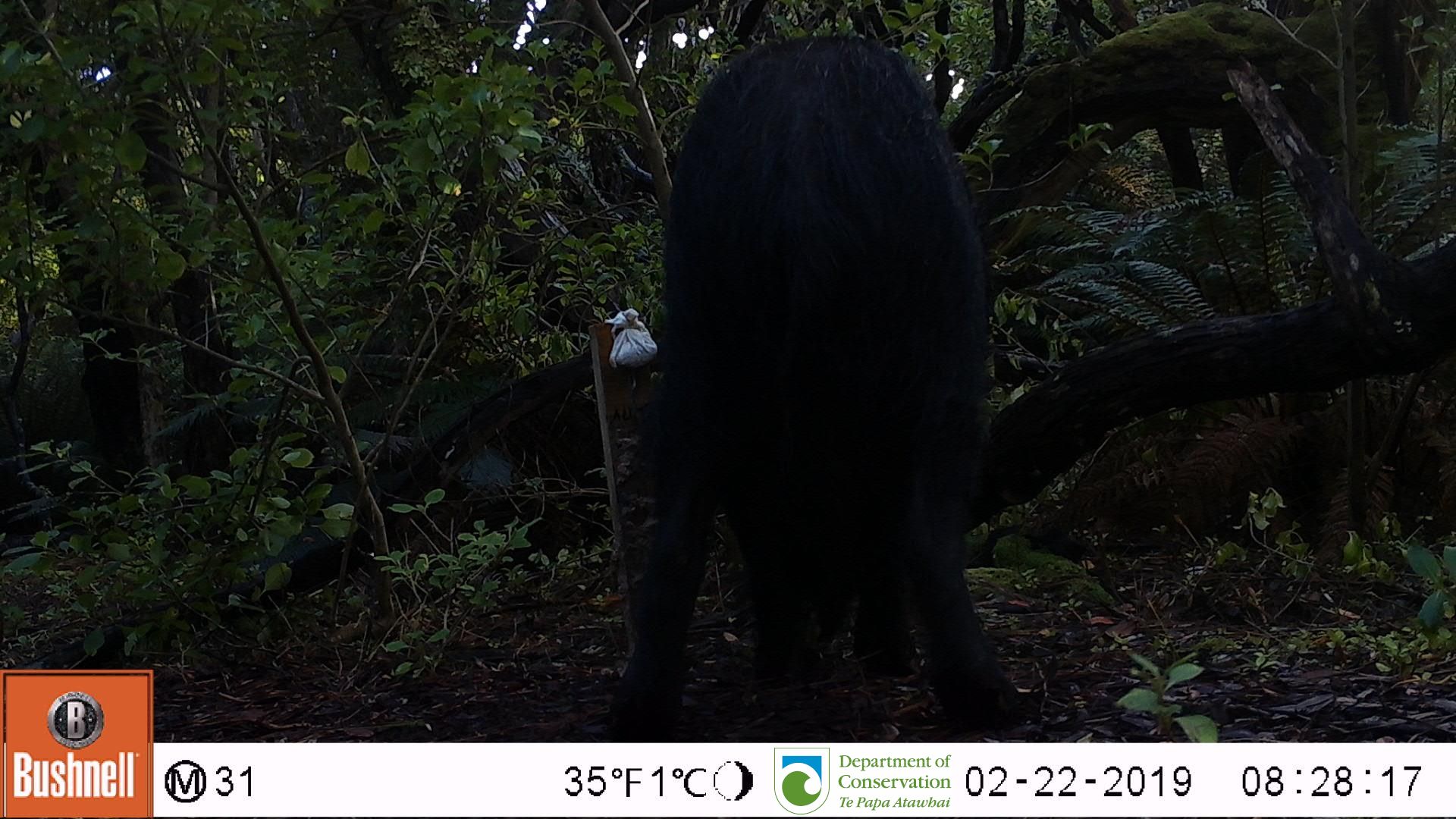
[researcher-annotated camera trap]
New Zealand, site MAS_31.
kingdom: Animalia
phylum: Chordata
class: Mammalia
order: Artiodactyla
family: Suidae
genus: Sus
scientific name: Sus scrofa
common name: pig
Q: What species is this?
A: Pig (Sus scrofa).